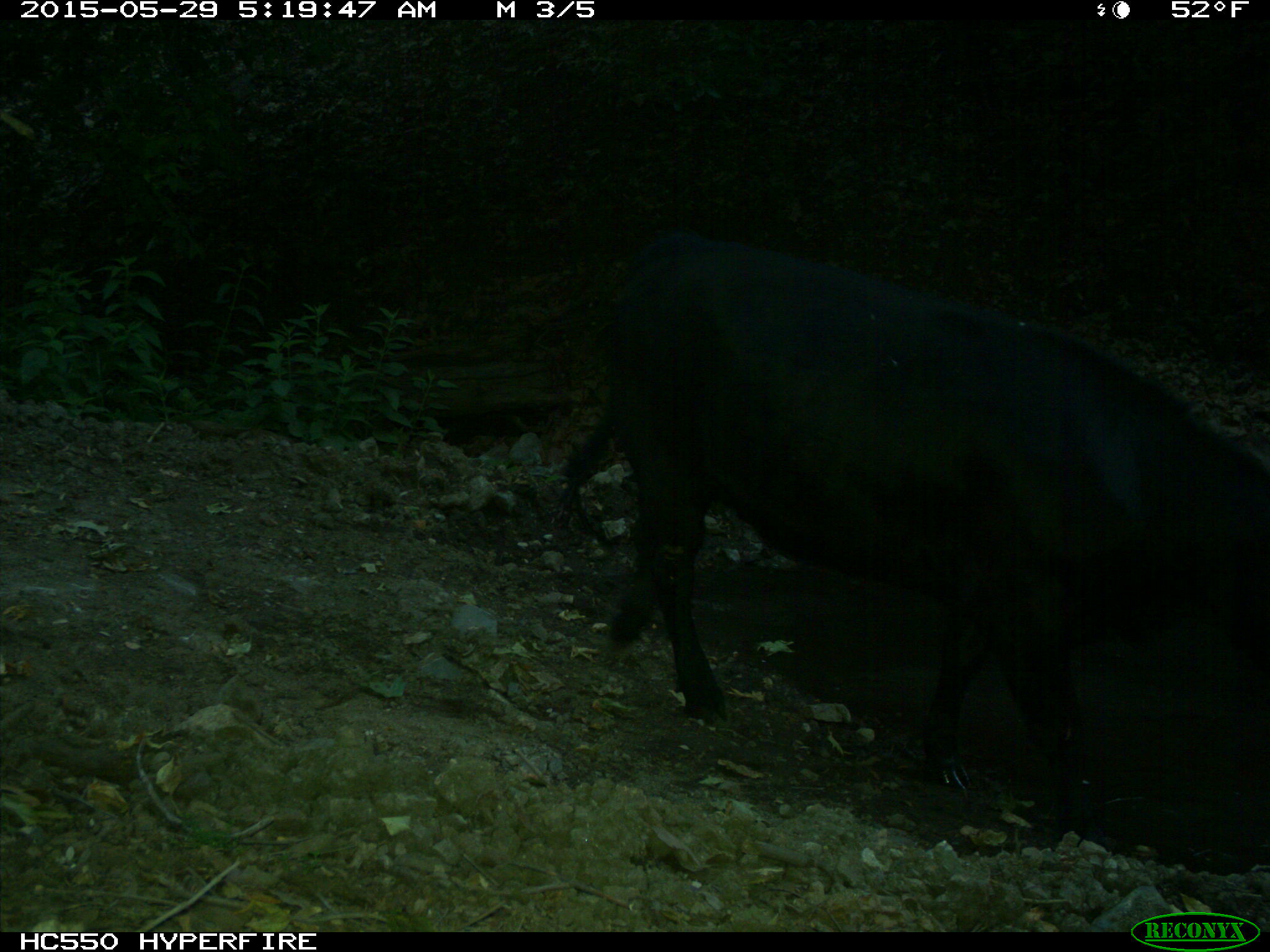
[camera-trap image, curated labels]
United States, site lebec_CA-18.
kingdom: Animalia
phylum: Chordata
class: Mammalia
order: Artiodactyla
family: Bovidae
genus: Bos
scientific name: Bos taurus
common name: domestic cow